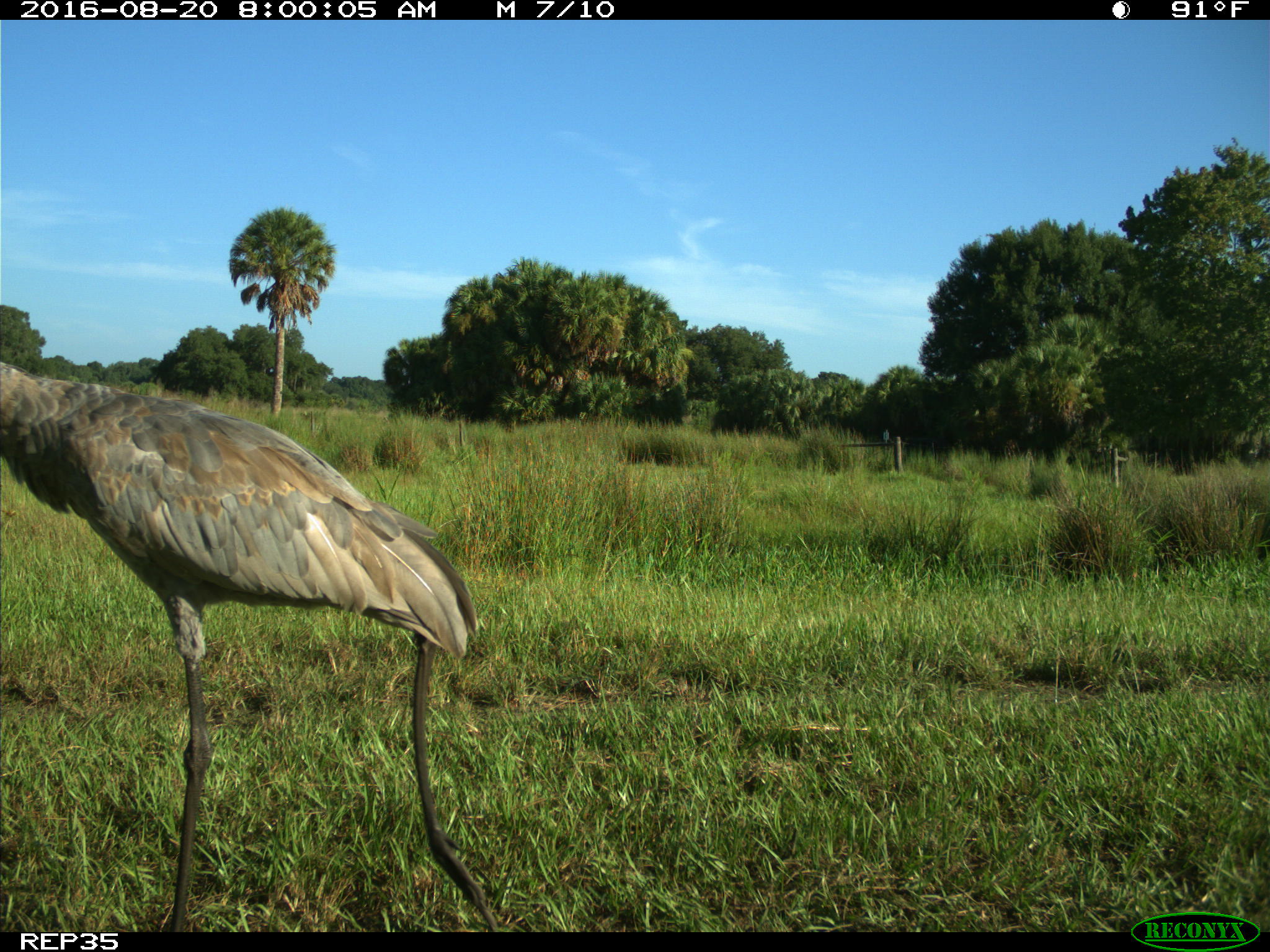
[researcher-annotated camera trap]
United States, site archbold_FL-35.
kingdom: Animalia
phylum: Chordata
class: Aves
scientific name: Aves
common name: birds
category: unidentified bird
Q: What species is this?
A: Unidentified bird (birds) (Aves).